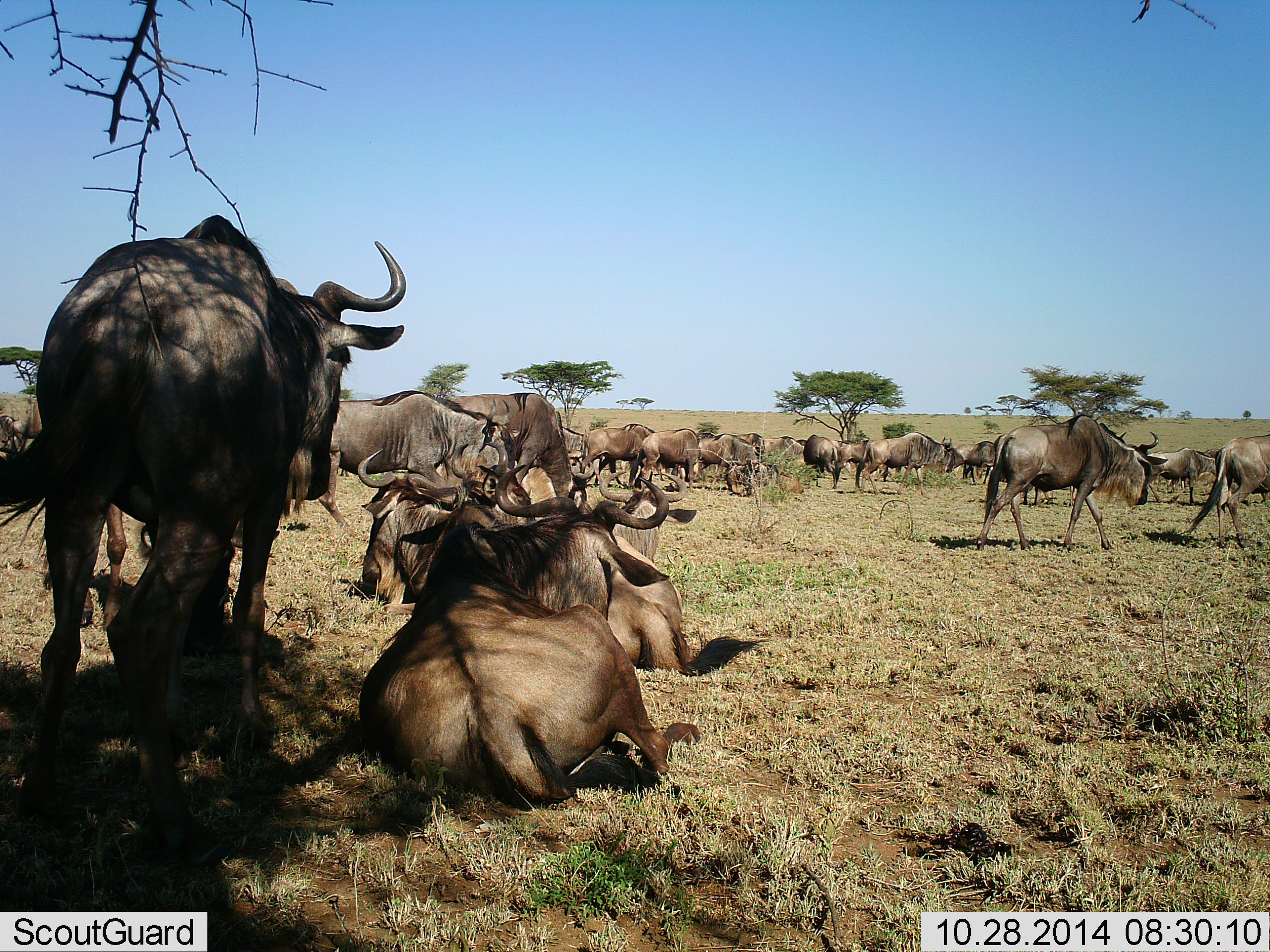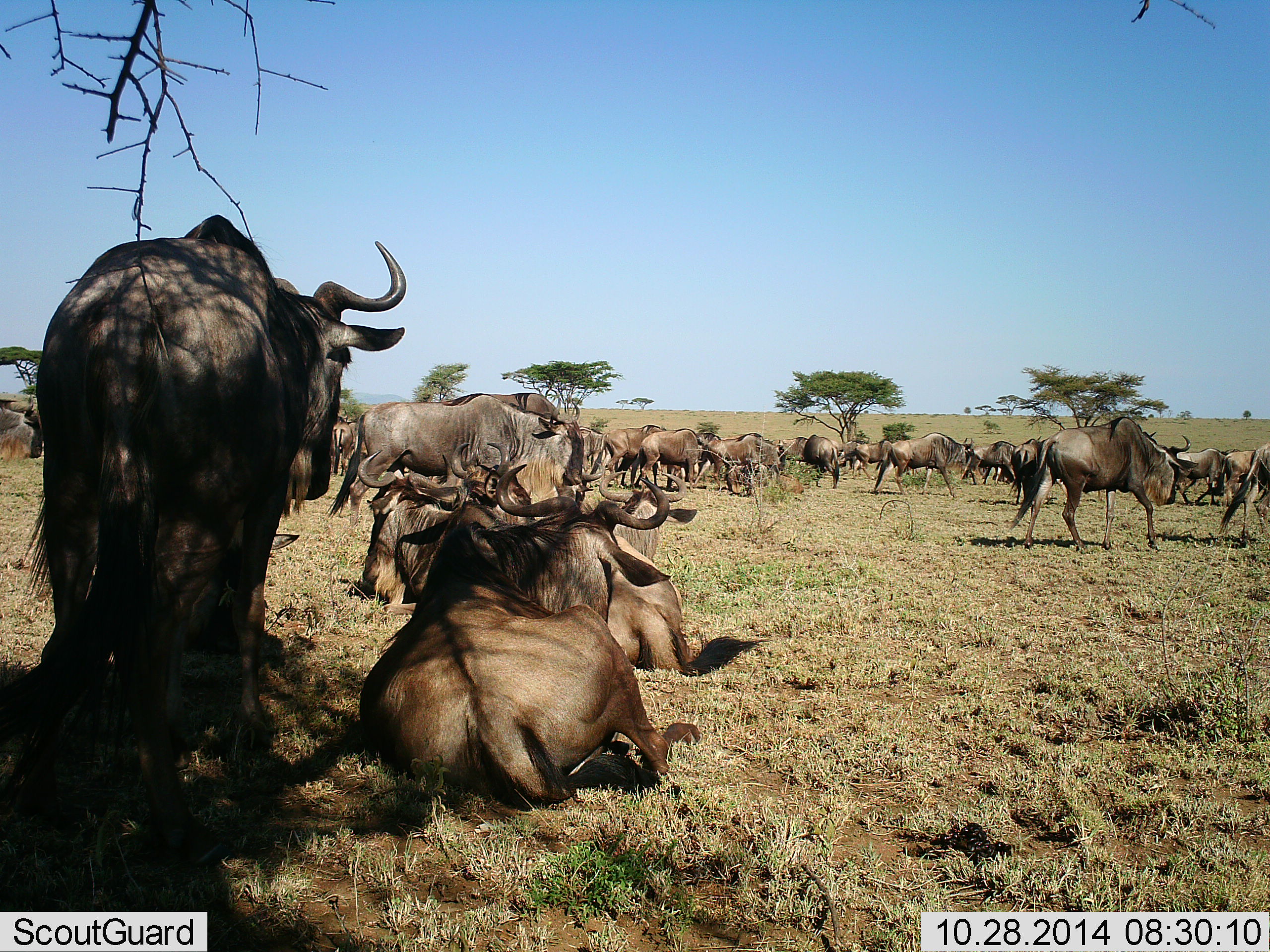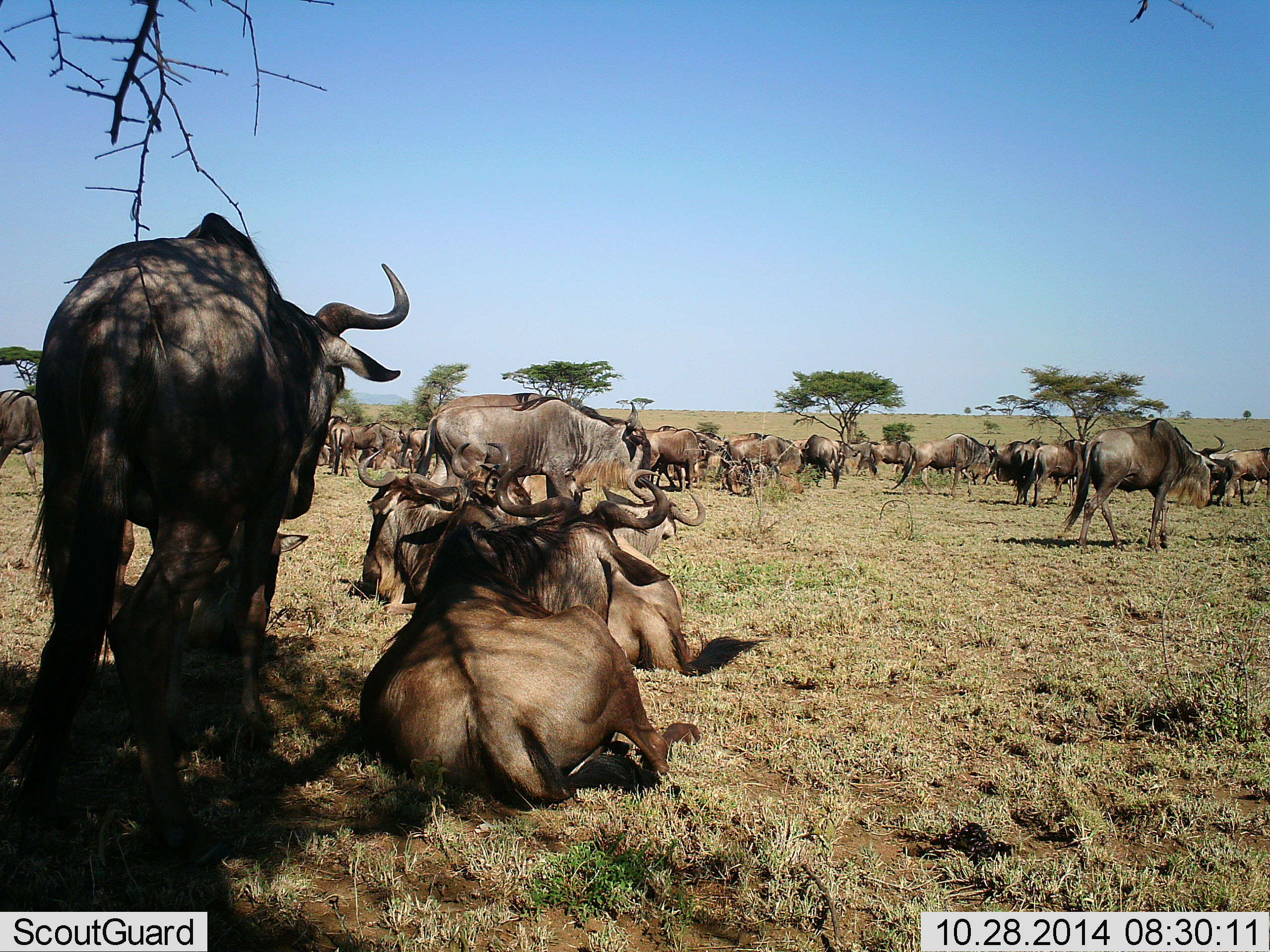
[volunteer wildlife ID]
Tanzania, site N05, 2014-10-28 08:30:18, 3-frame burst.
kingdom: Animalia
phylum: Chordata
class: Mammalia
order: Artiodactyla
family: Bovidae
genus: Connochaetes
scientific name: Connochaetes taurinus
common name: blue wildebeest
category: wildebeest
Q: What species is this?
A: Wildebeest (blue wildebeest) (Connochaetes taurinus).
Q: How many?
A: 11-50.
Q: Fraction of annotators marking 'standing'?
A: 55%.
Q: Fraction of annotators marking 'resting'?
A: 82%.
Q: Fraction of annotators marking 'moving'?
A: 91%.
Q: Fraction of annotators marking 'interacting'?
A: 9%.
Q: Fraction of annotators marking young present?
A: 0%.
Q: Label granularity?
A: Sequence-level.